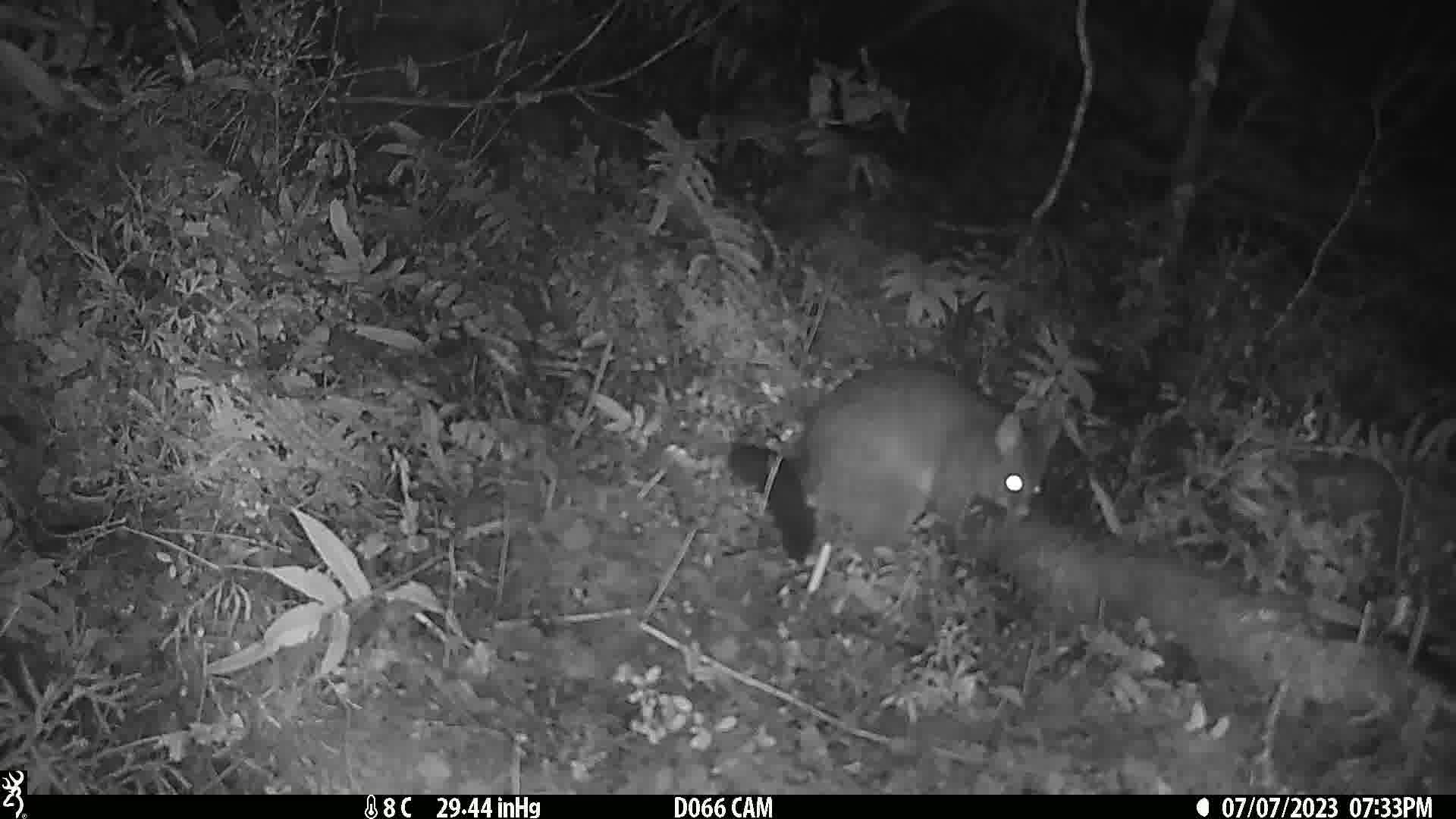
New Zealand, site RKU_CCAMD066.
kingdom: Animalia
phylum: Chordata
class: Mammalia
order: Diprotodontia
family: Phalangeridae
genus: Trichosurus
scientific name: Trichosurus vulpecula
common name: common brushtail possum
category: possum